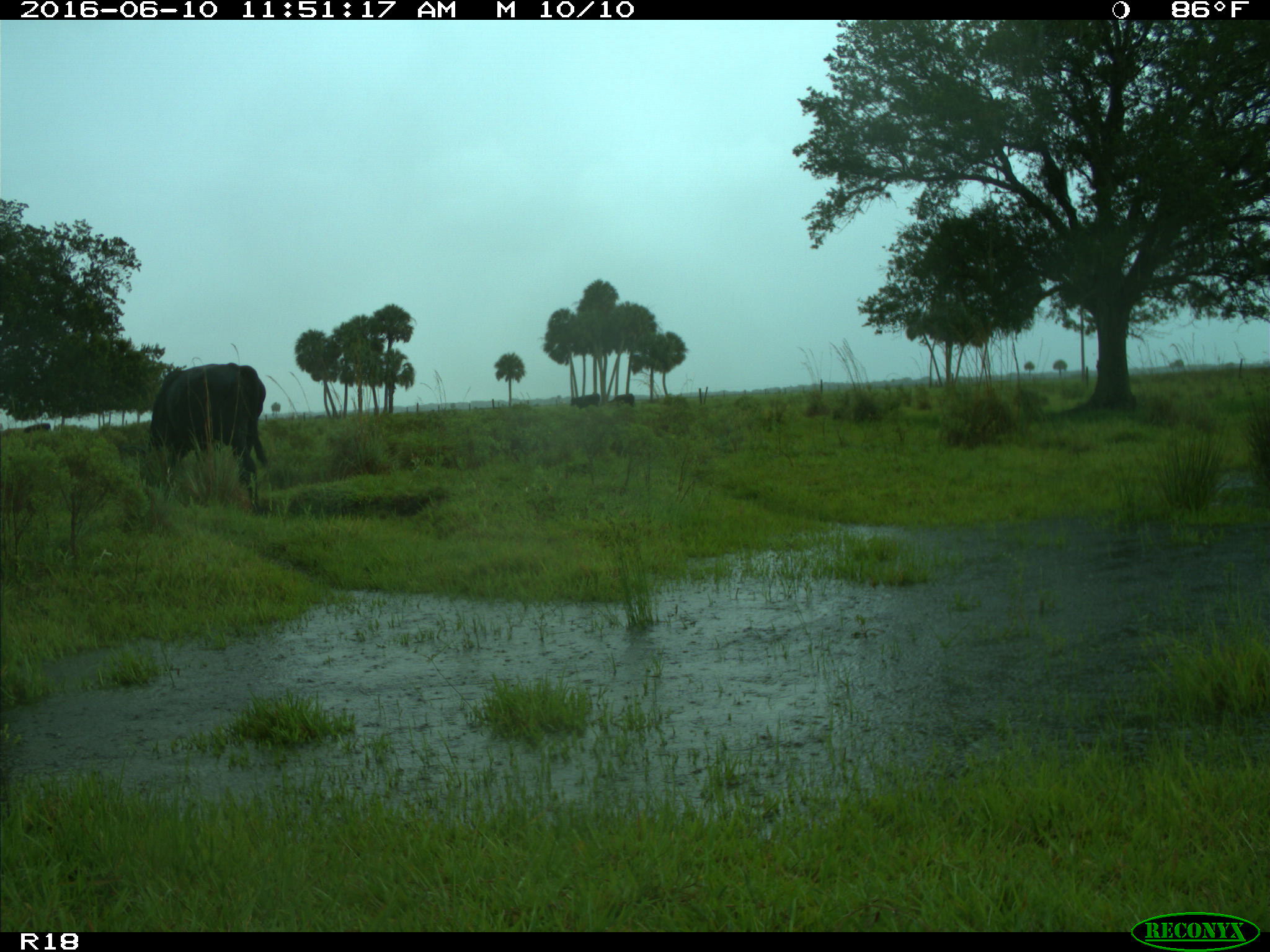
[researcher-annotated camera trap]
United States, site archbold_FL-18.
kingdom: Animalia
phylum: Chordata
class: Mammalia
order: Artiodactyla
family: Bovidae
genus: Bos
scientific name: Bos taurus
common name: domestic cow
Bos taurus (domestic cow).